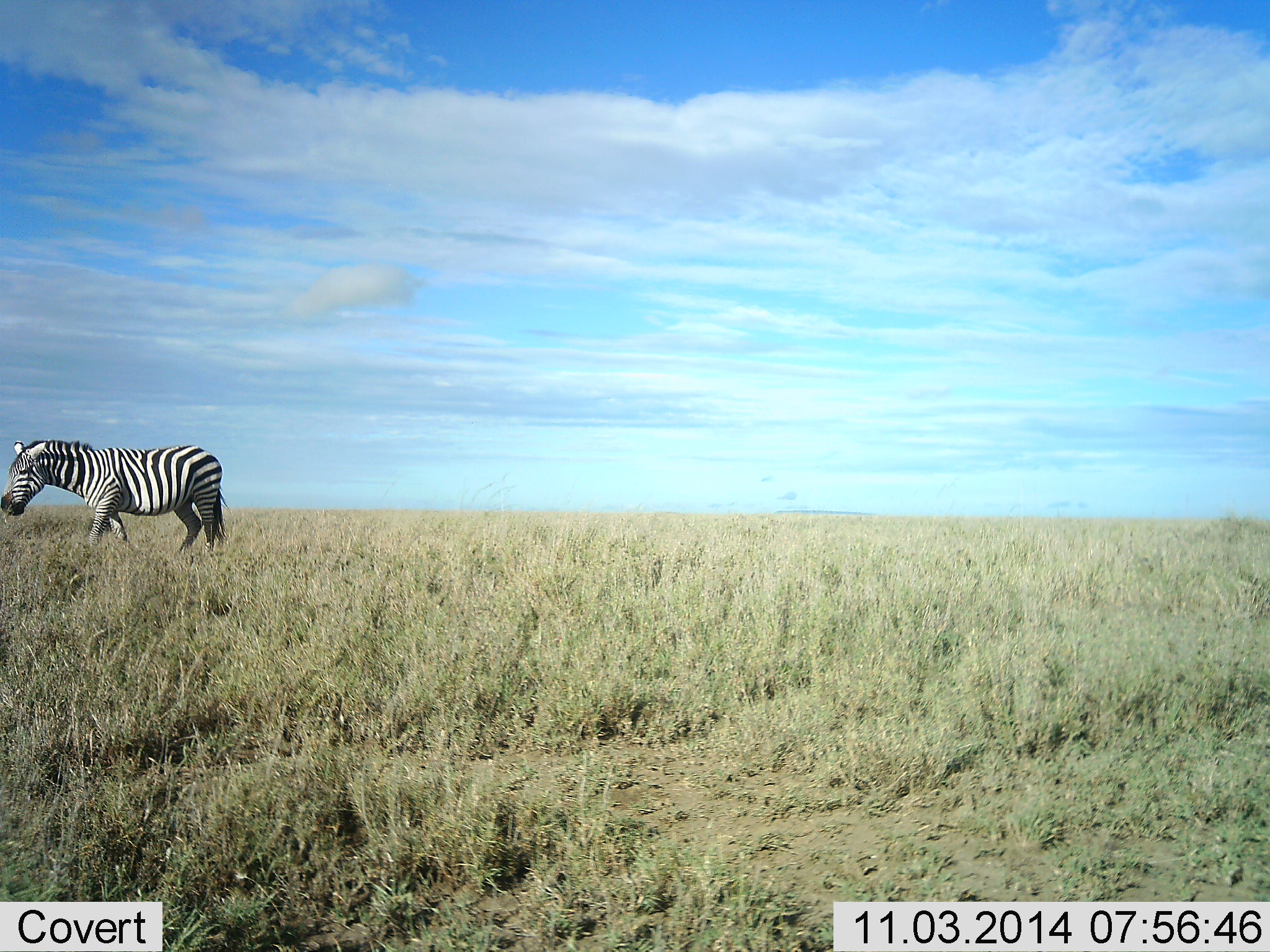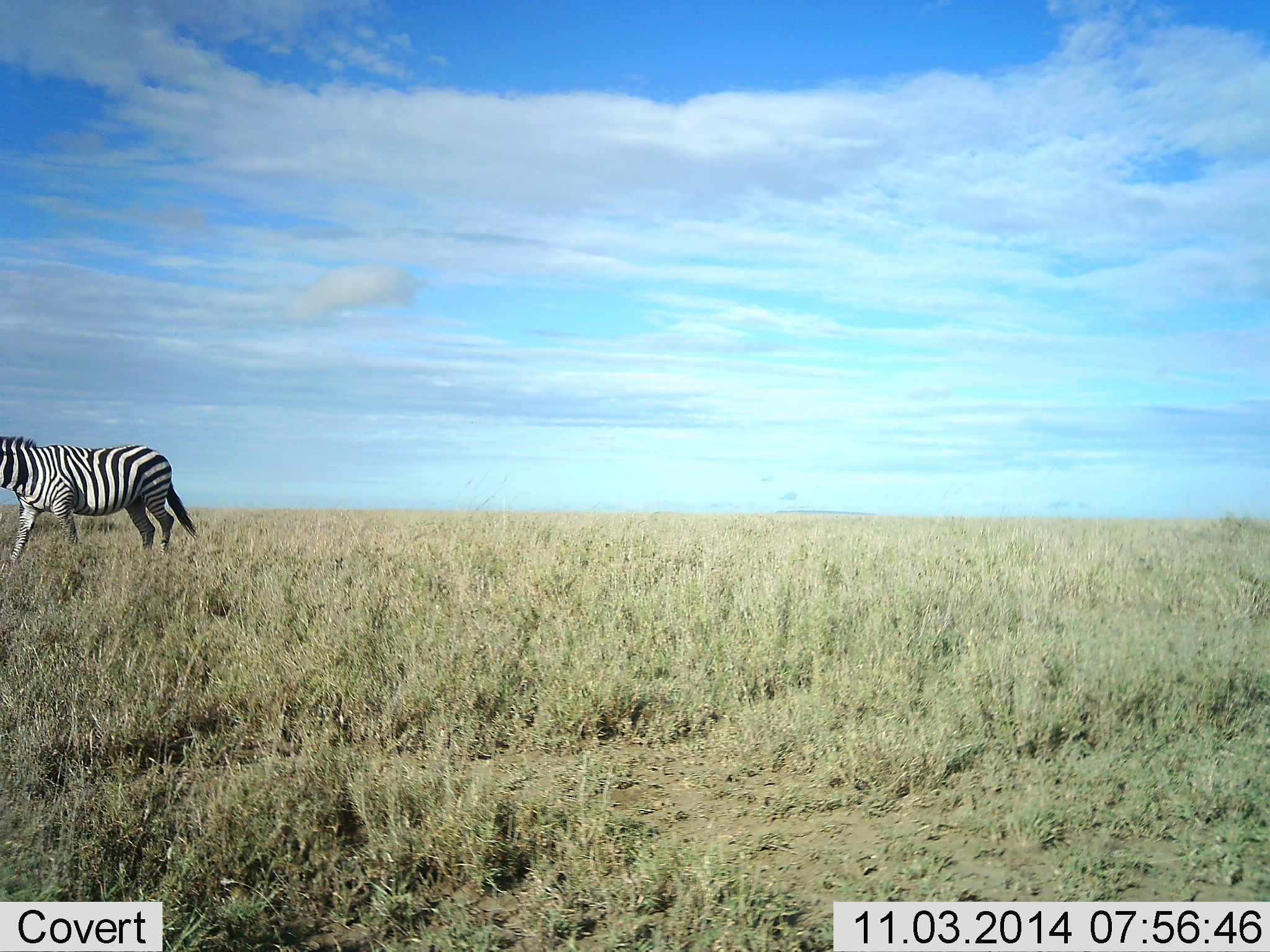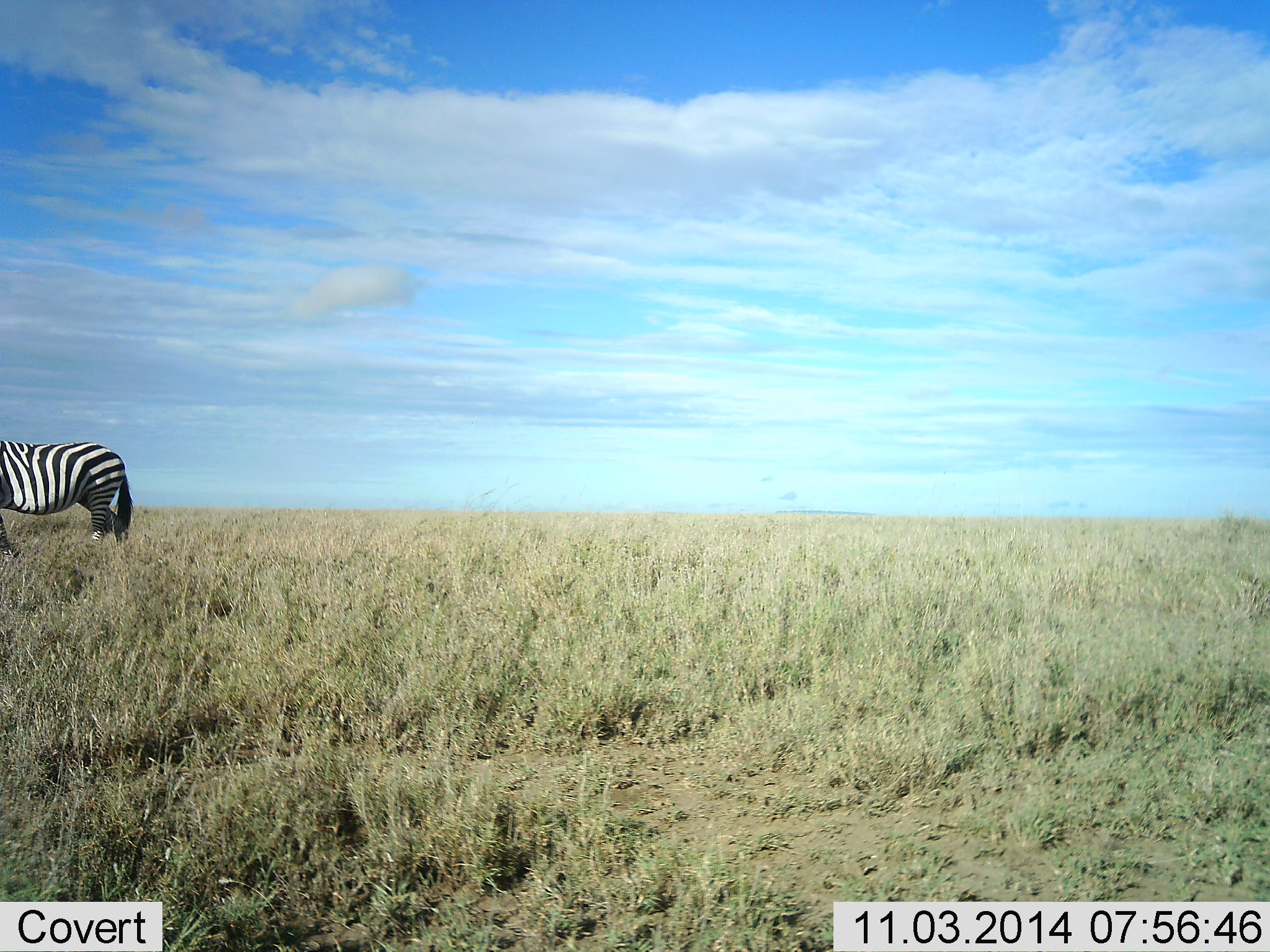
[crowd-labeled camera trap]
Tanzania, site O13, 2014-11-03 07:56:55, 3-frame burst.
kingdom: Animalia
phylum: Chordata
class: Mammalia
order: Perissodactyla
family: Equidae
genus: Equus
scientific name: Equus quagga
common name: plains zebra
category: zebra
Zebra (plains zebra) (Equus quagga), count 1. Behavior (volunteer vote fractions): standing 0%, resting 0%, moving 100%, interacting 0%. Young present (vote fraction): 0%. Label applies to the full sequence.